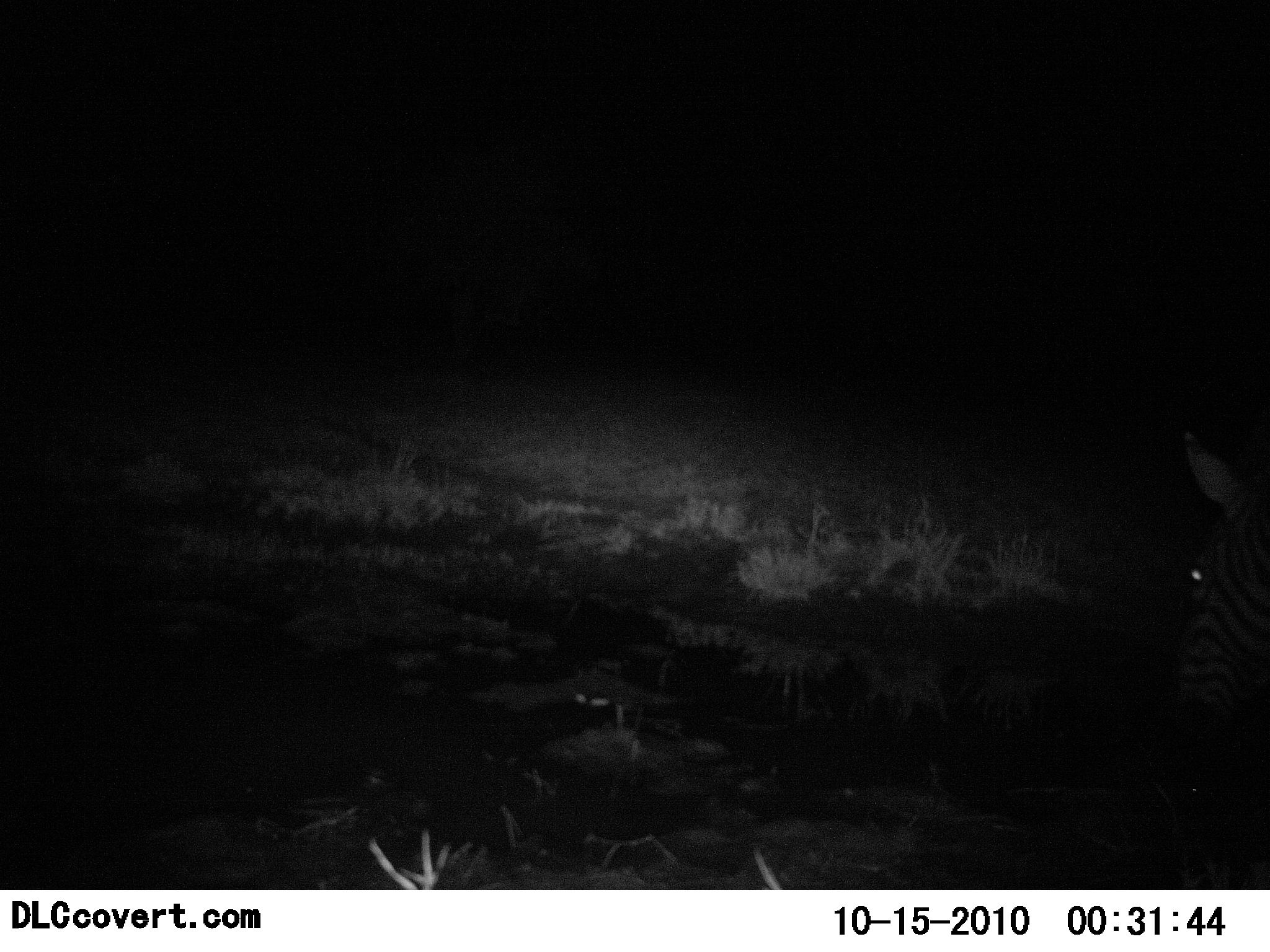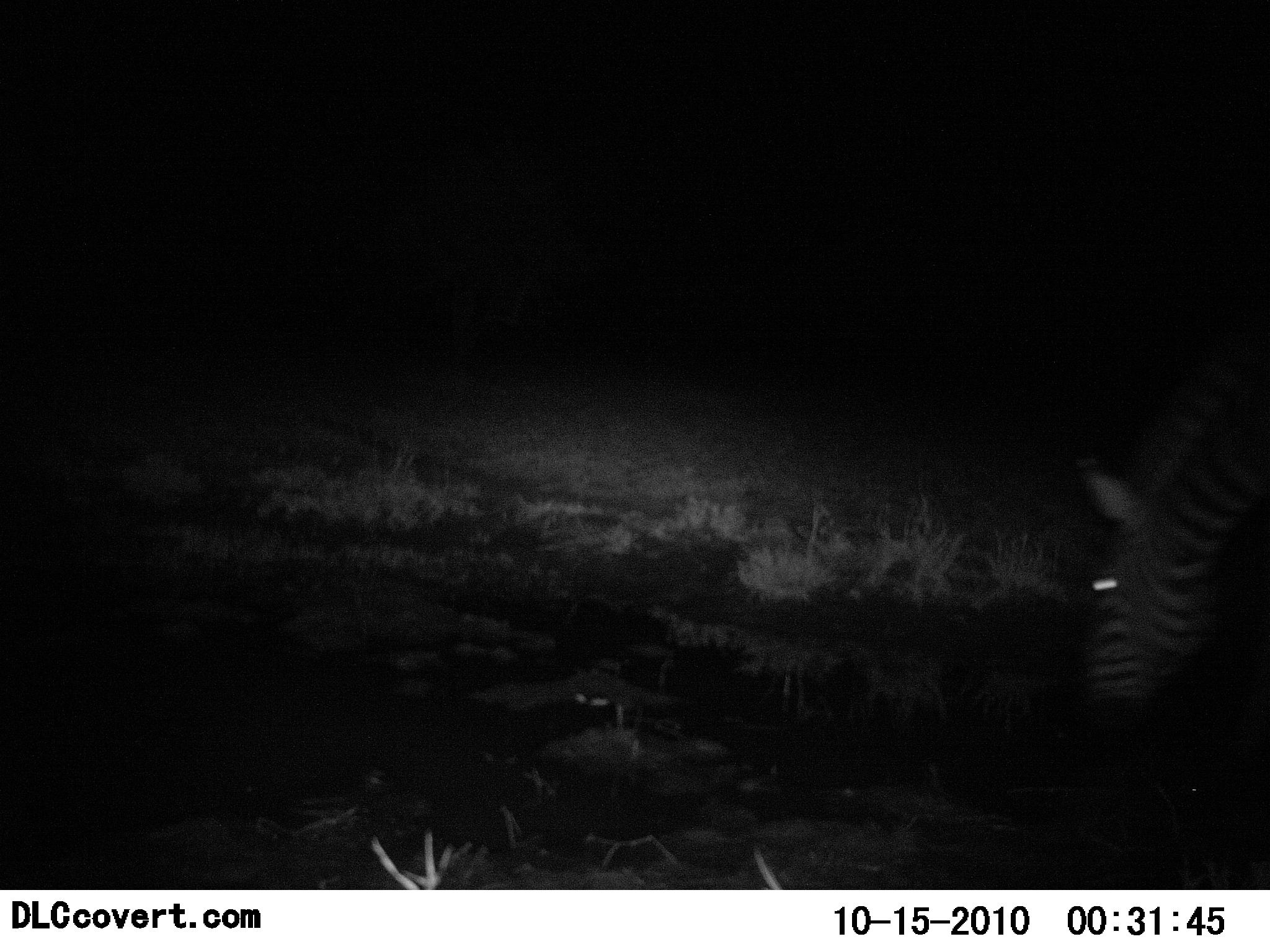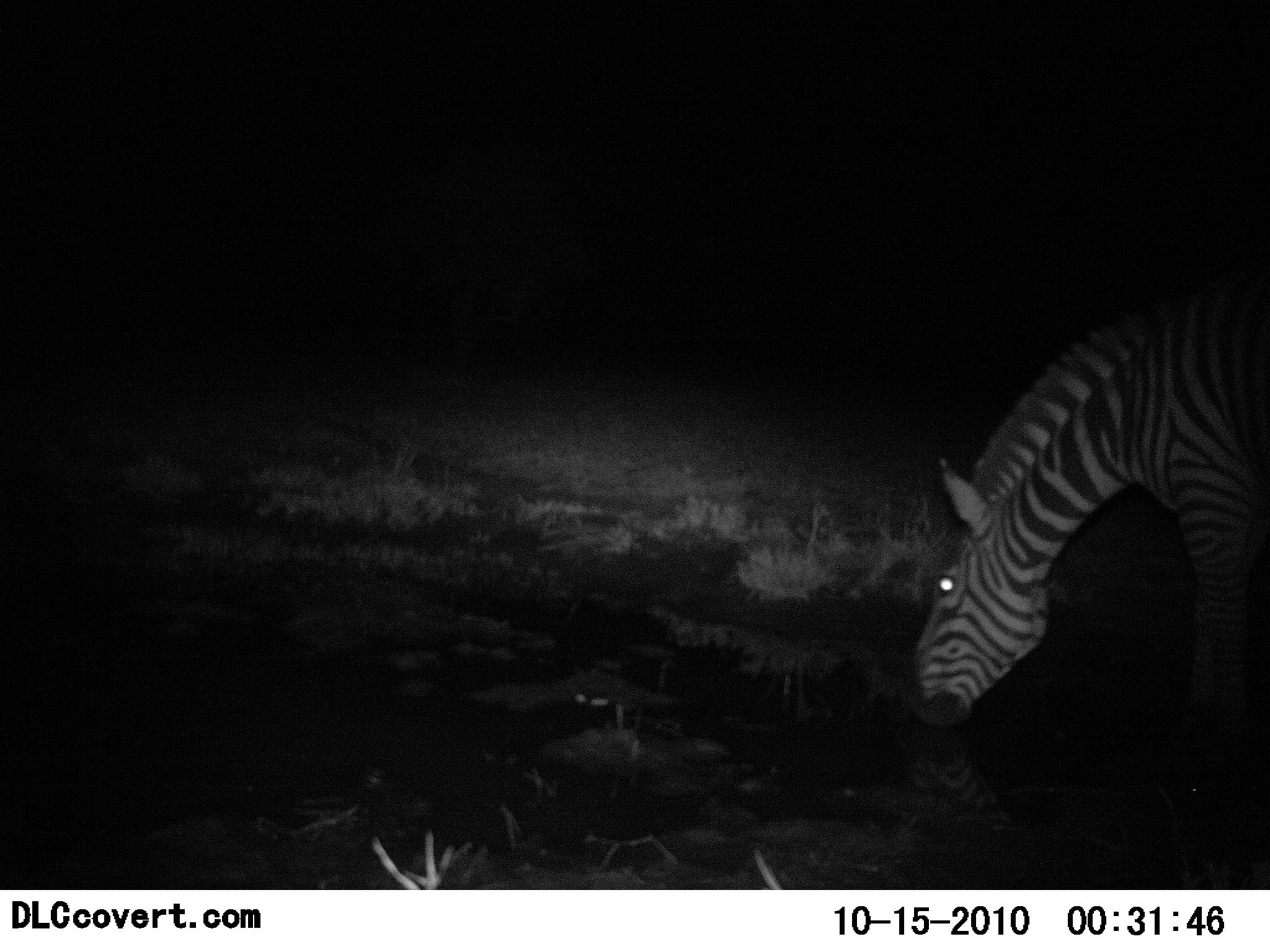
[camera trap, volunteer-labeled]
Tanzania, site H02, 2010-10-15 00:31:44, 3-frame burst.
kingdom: Animalia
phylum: Chordata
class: Mammalia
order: Perissodactyla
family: Equidae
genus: Equus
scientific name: Equus quagga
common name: plains zebra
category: zebra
Zebra (plains zebra) (Equus quagga), count 1. Behavior (volunteer vote fractions): standing 6%, resting 0%, moving 56%, interacting 0%. Young present (vote fraction): 0%. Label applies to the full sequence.